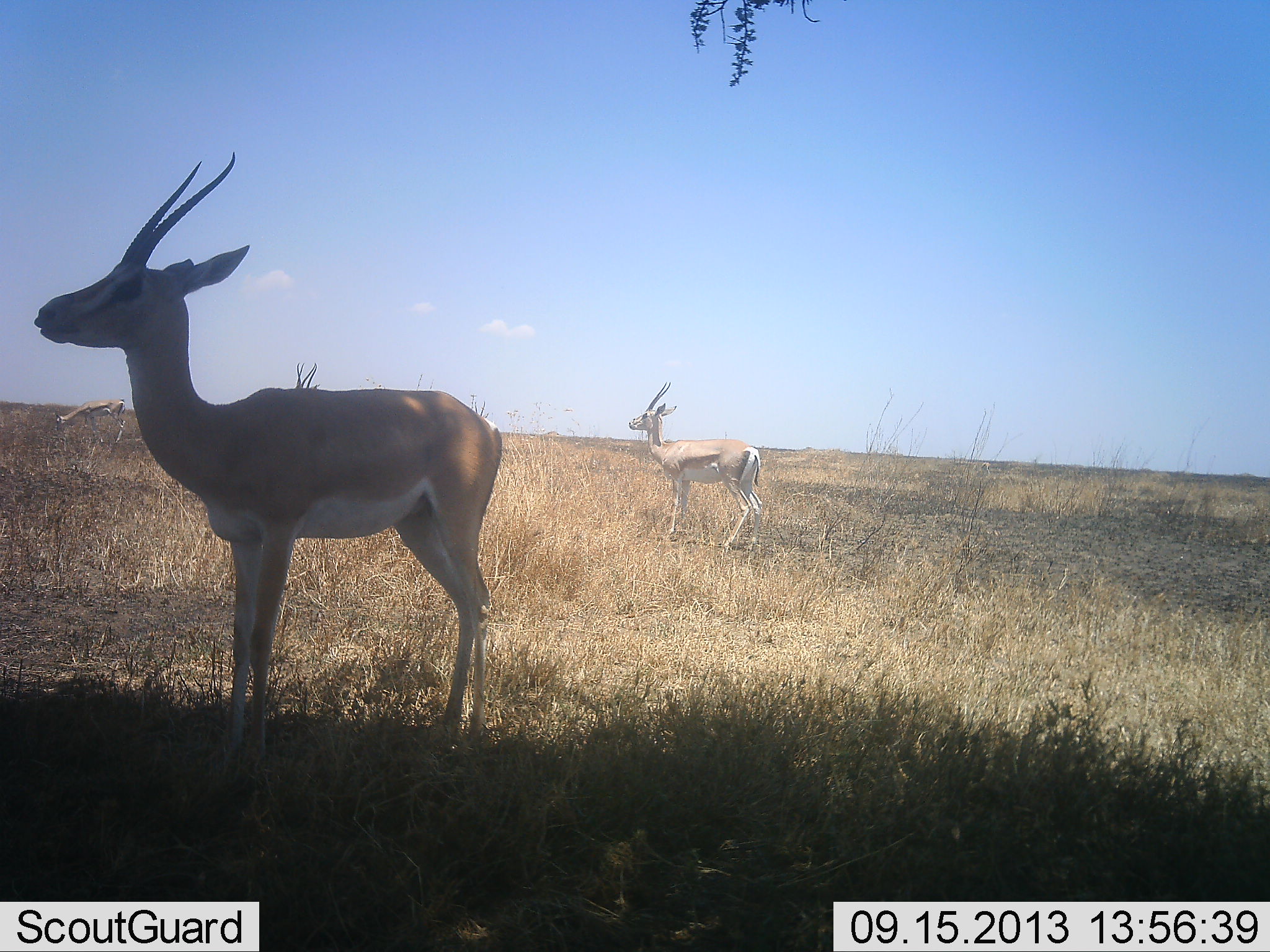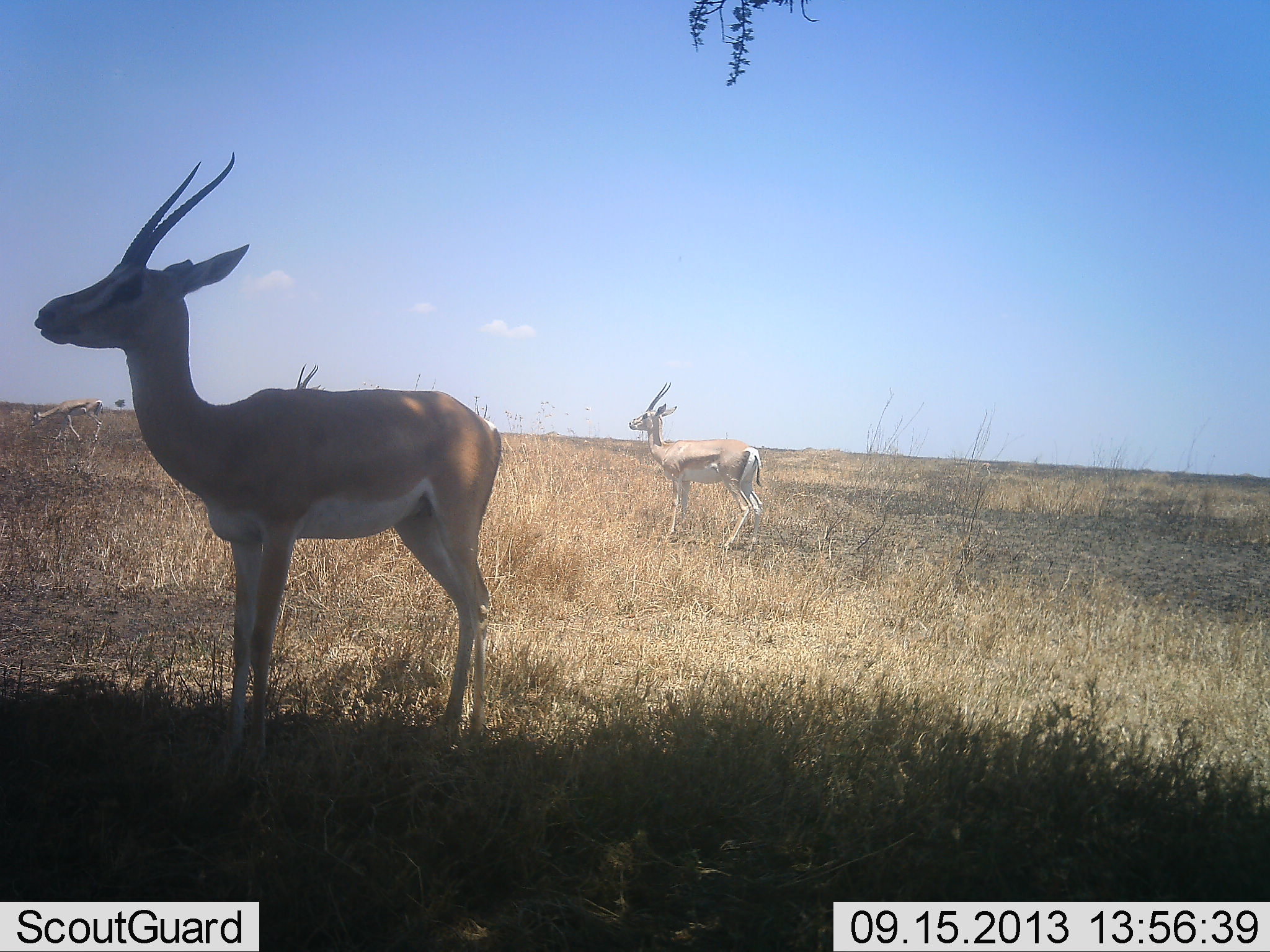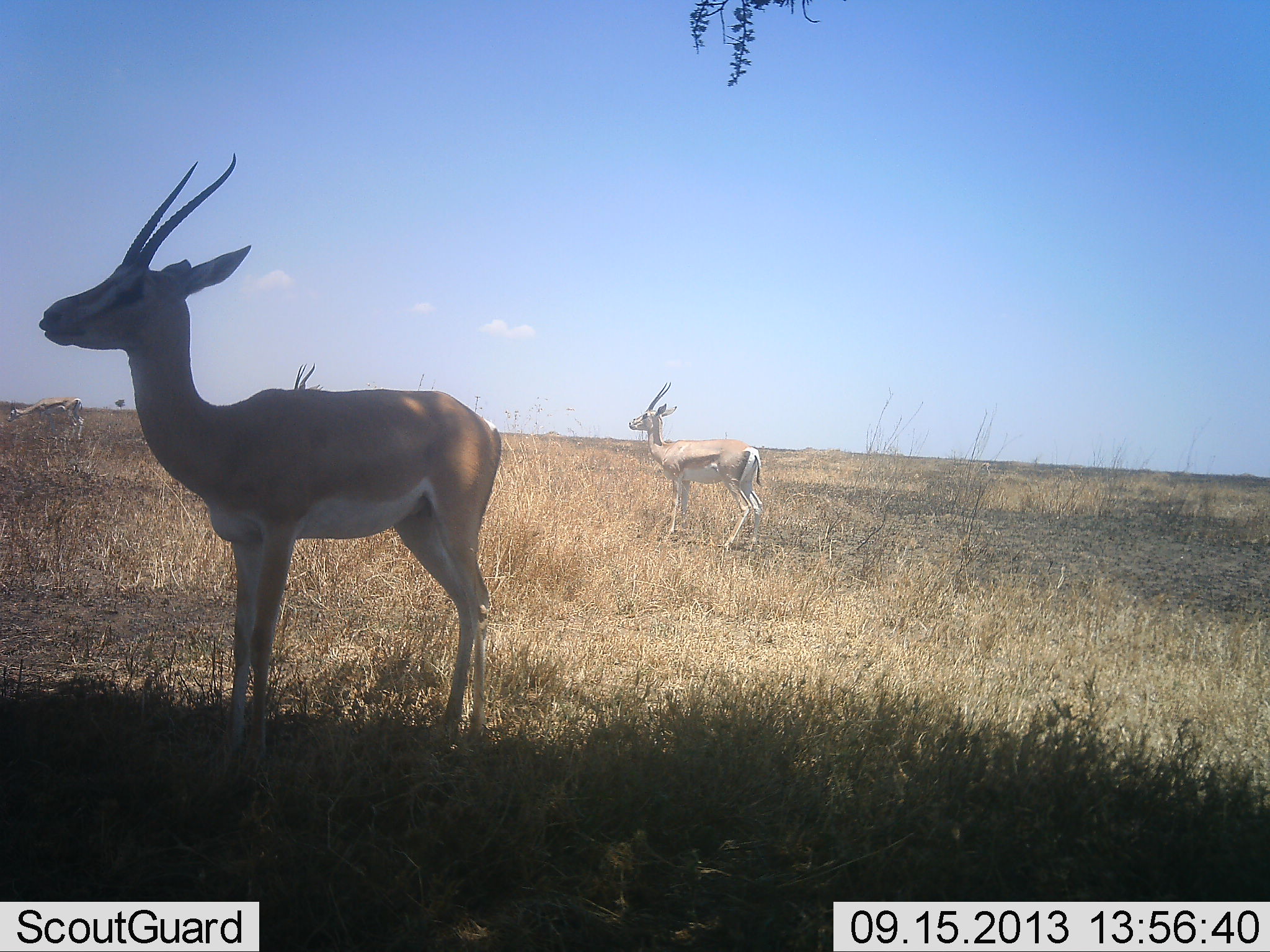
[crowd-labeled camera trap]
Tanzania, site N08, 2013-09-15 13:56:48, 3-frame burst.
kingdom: Animalia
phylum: Chordata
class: Mammalia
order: Artiodactyla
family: Bovidae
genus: Nanger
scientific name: Nanger granti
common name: grant's gazelle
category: gazellegrants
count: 4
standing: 100%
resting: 0%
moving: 60%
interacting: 0%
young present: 0%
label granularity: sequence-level